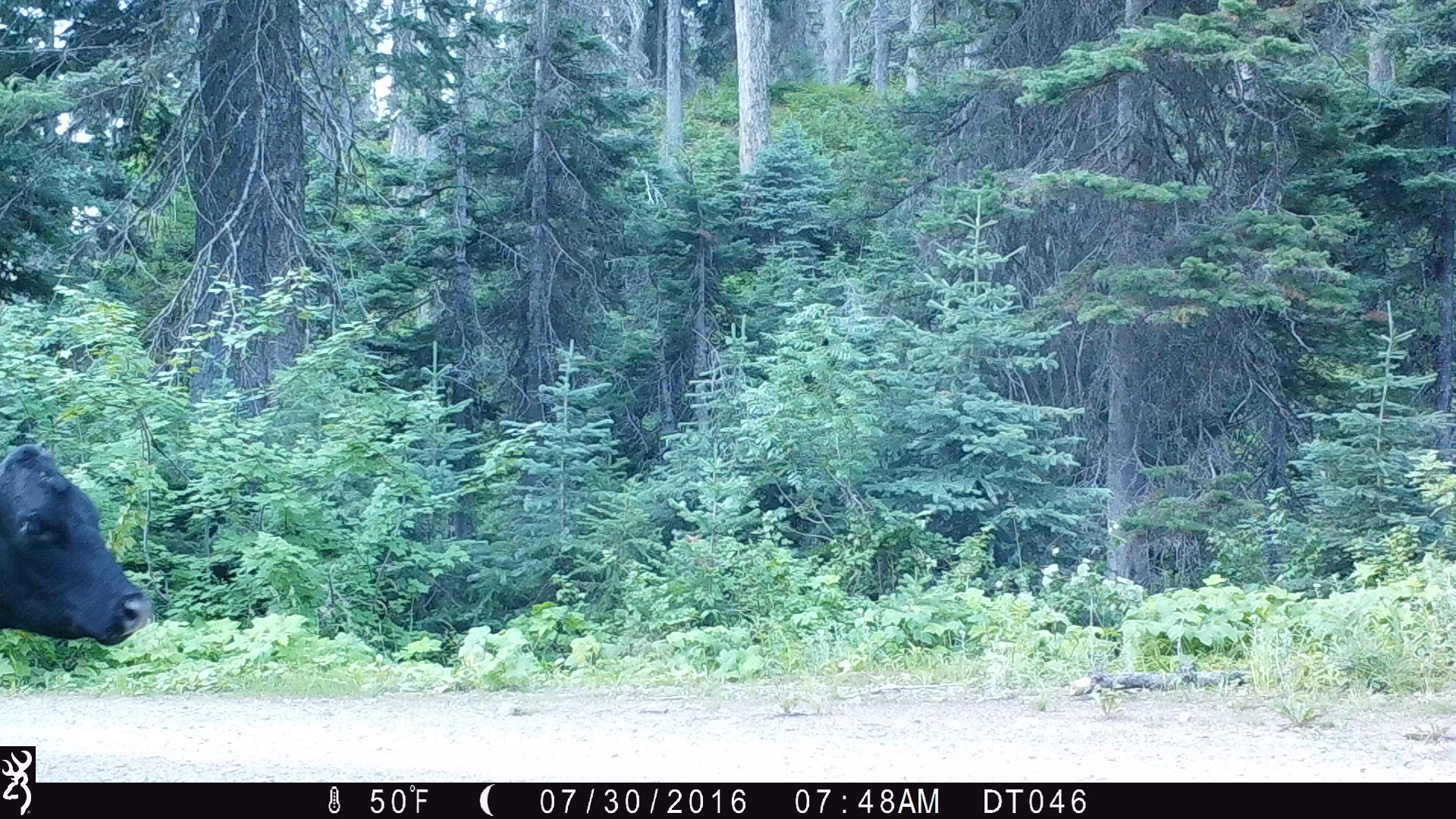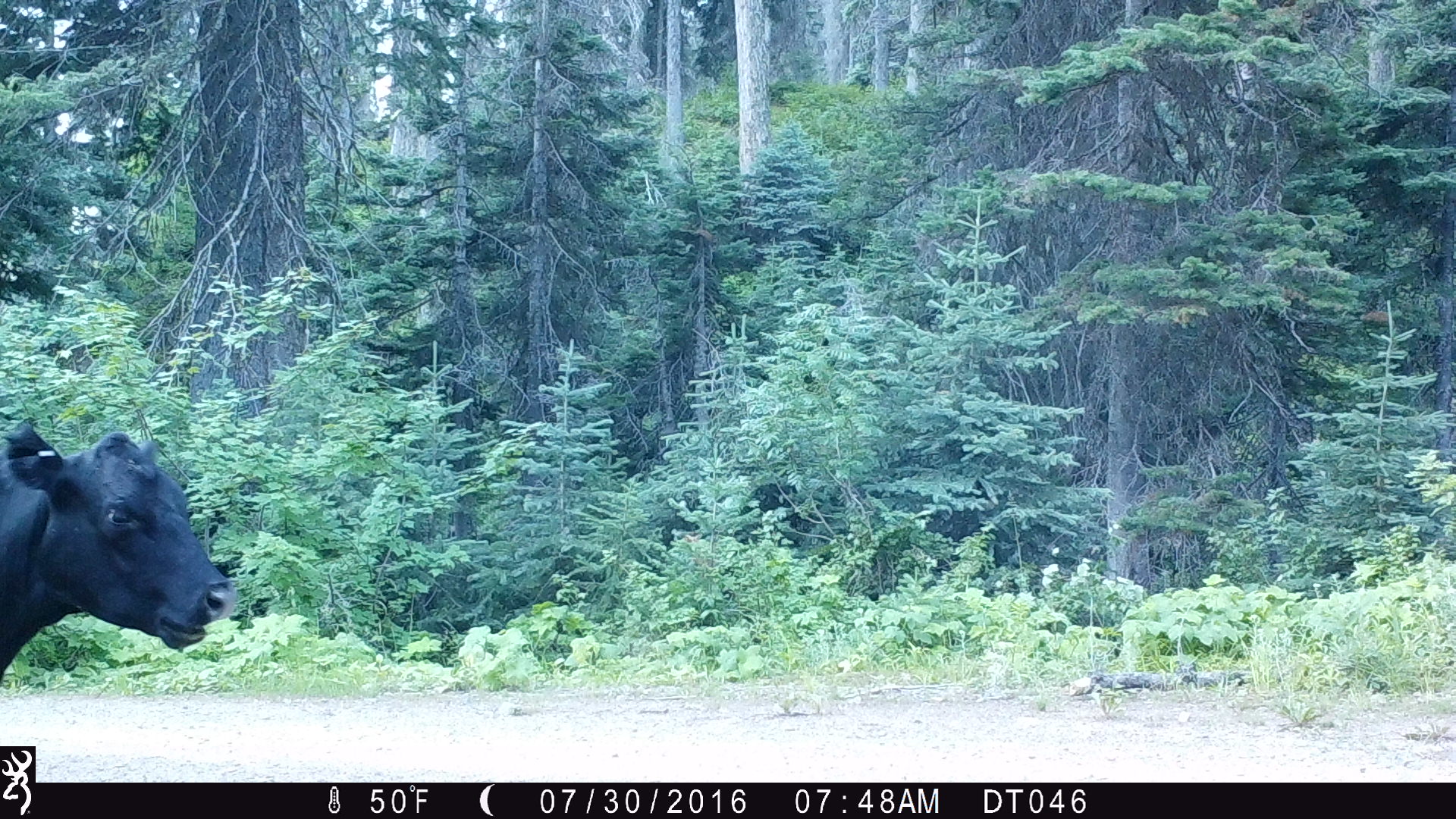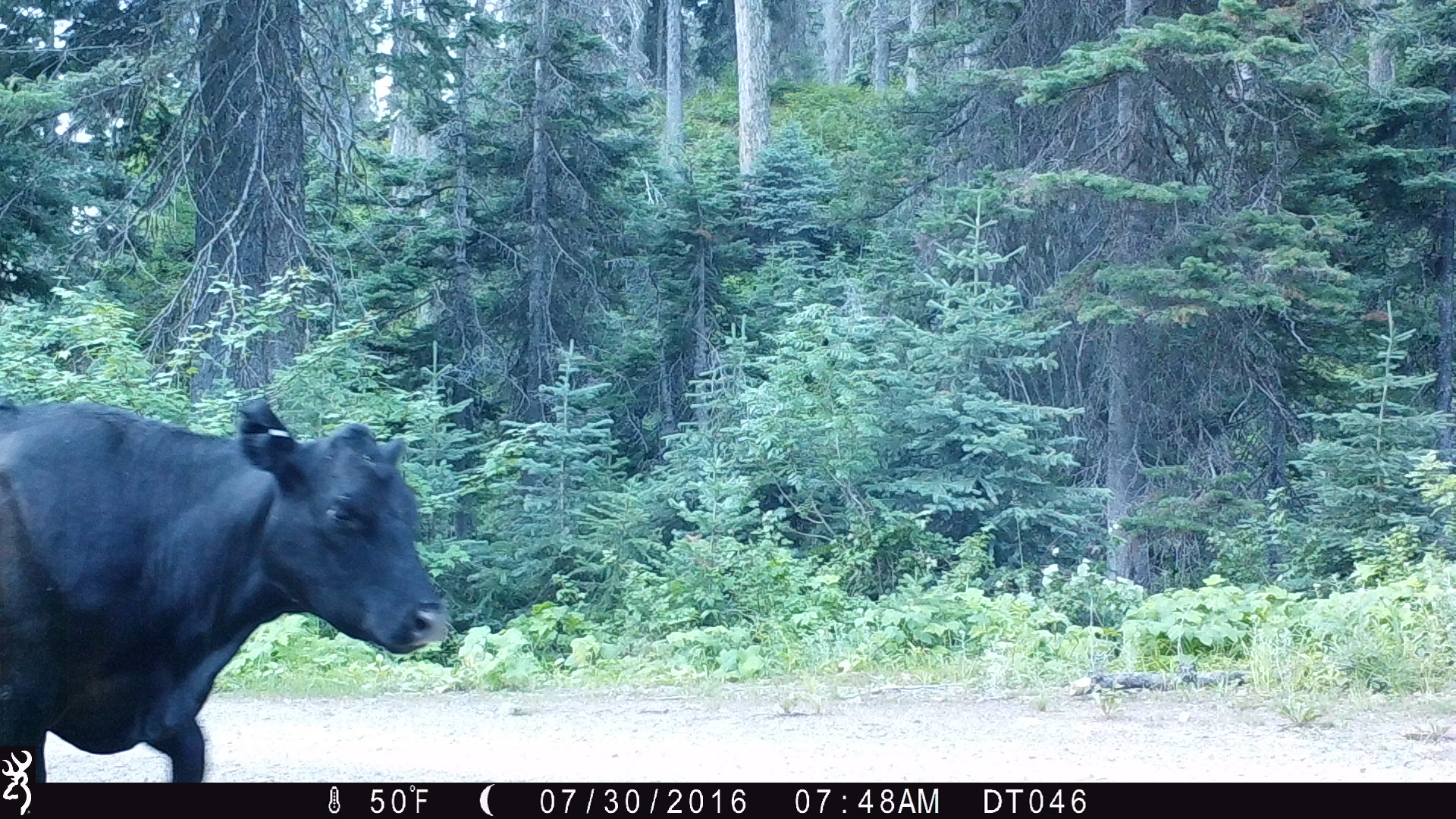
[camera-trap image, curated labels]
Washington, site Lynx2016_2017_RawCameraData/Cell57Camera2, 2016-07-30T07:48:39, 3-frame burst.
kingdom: Animalia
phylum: Chordata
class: Mammalia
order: Artiodactyla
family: Bovidae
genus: Bos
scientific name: Bos taurus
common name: domestic cattle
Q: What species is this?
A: Domestic cattle (Bos taurus).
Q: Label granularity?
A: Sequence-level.